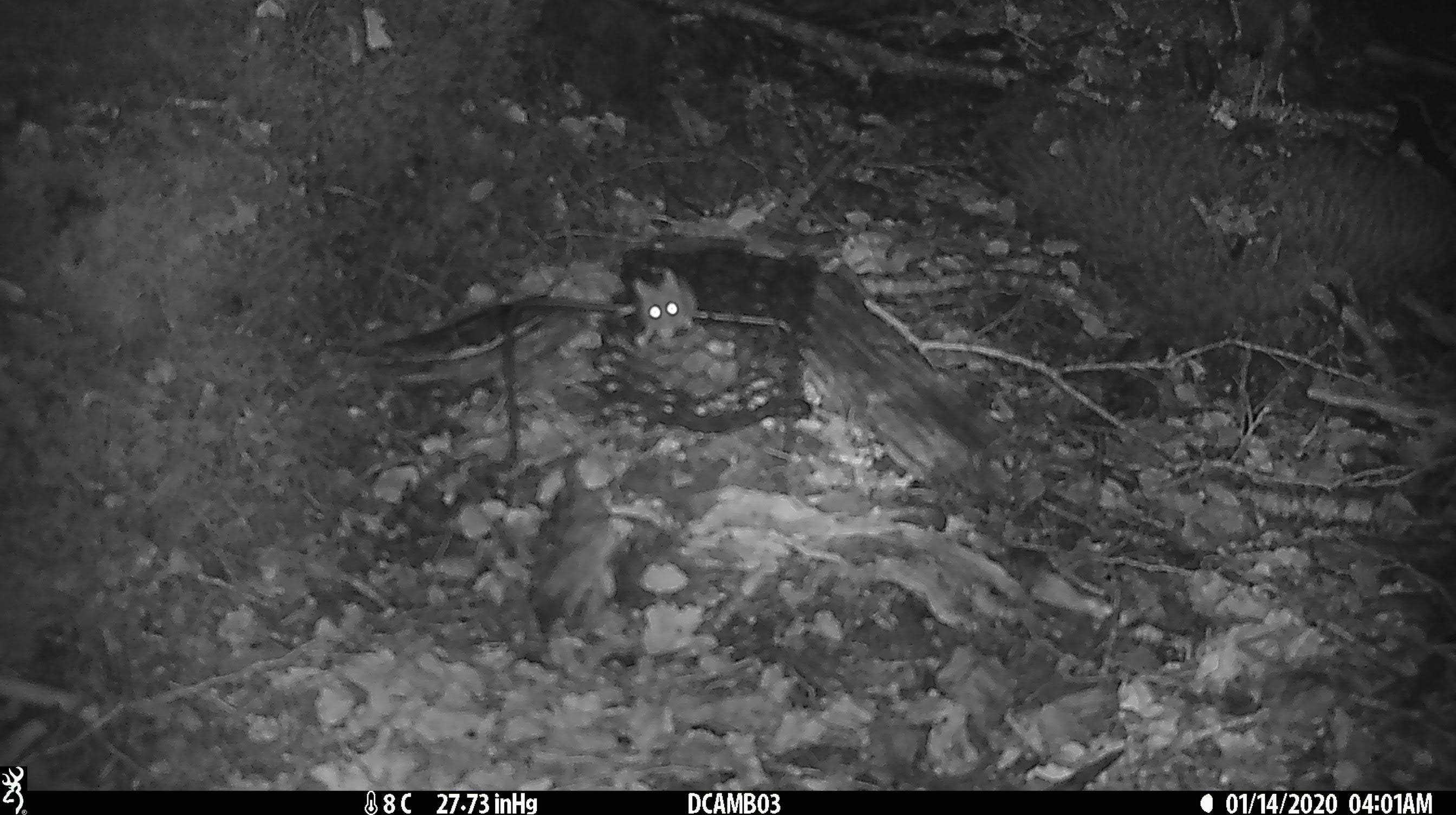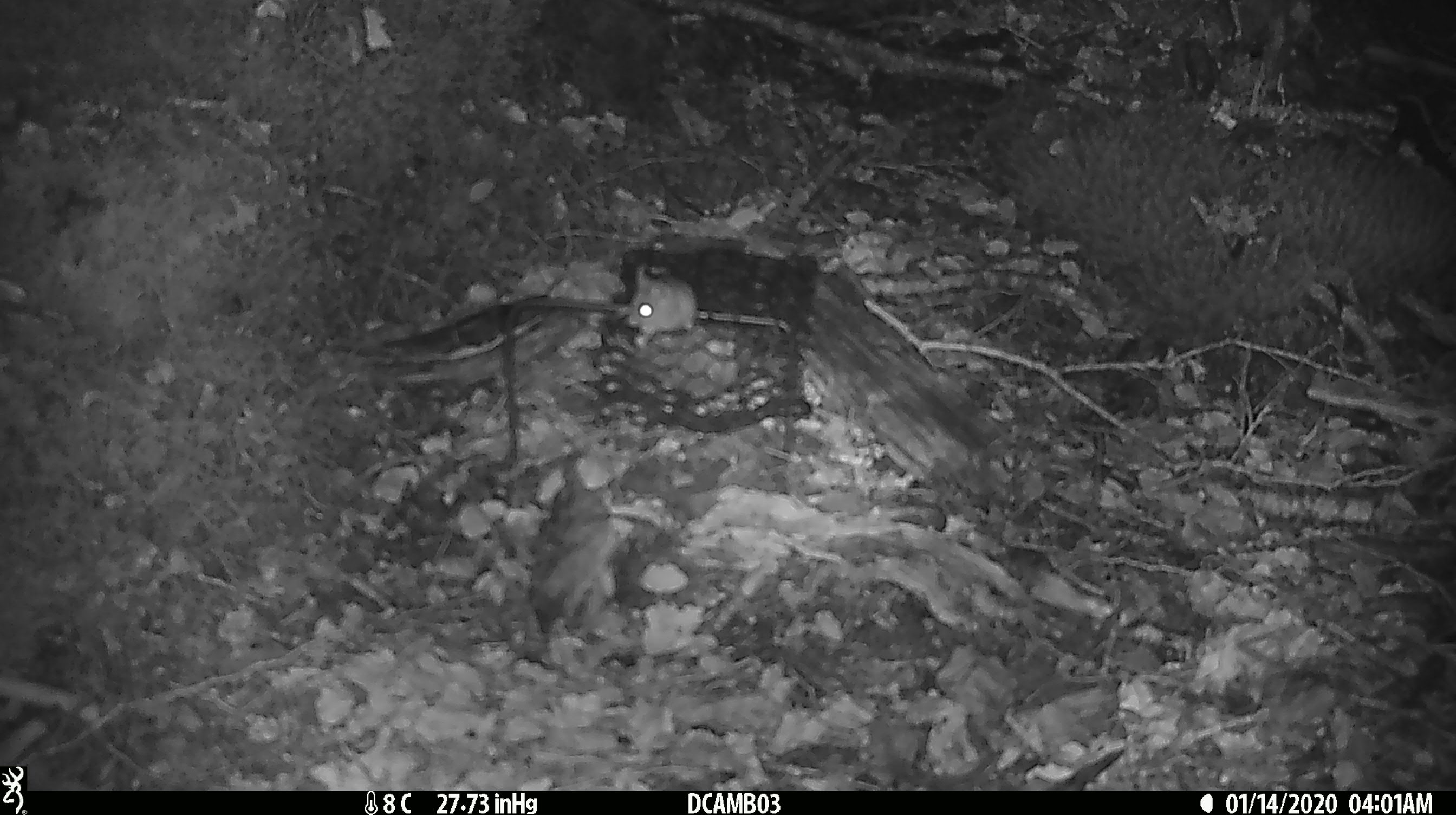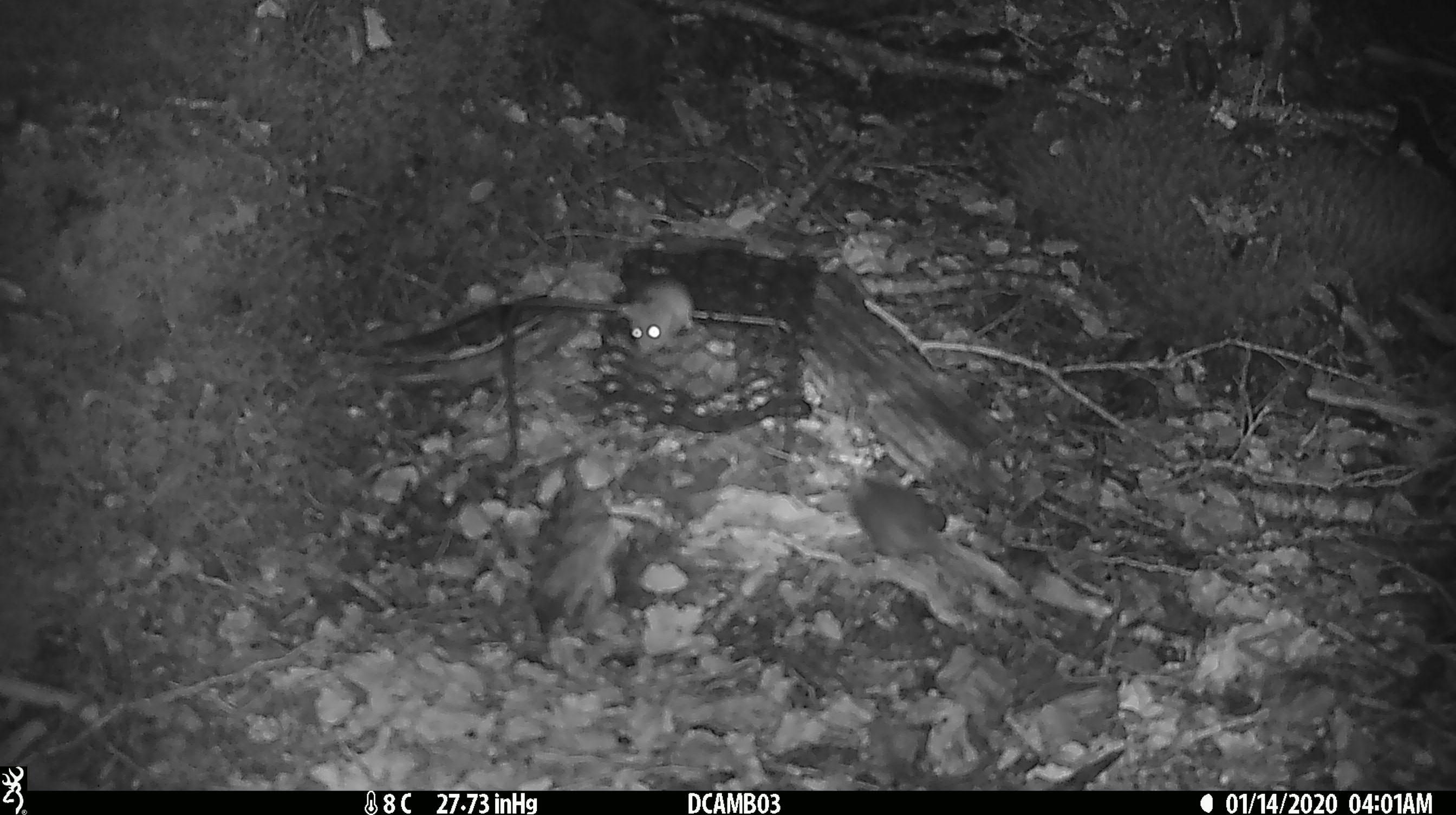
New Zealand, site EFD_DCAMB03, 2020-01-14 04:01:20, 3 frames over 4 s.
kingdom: Animalia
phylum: Chordata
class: Mammalia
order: Rodentia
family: Muridae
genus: Mus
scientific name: Mus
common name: mouse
Mouse (Mus).